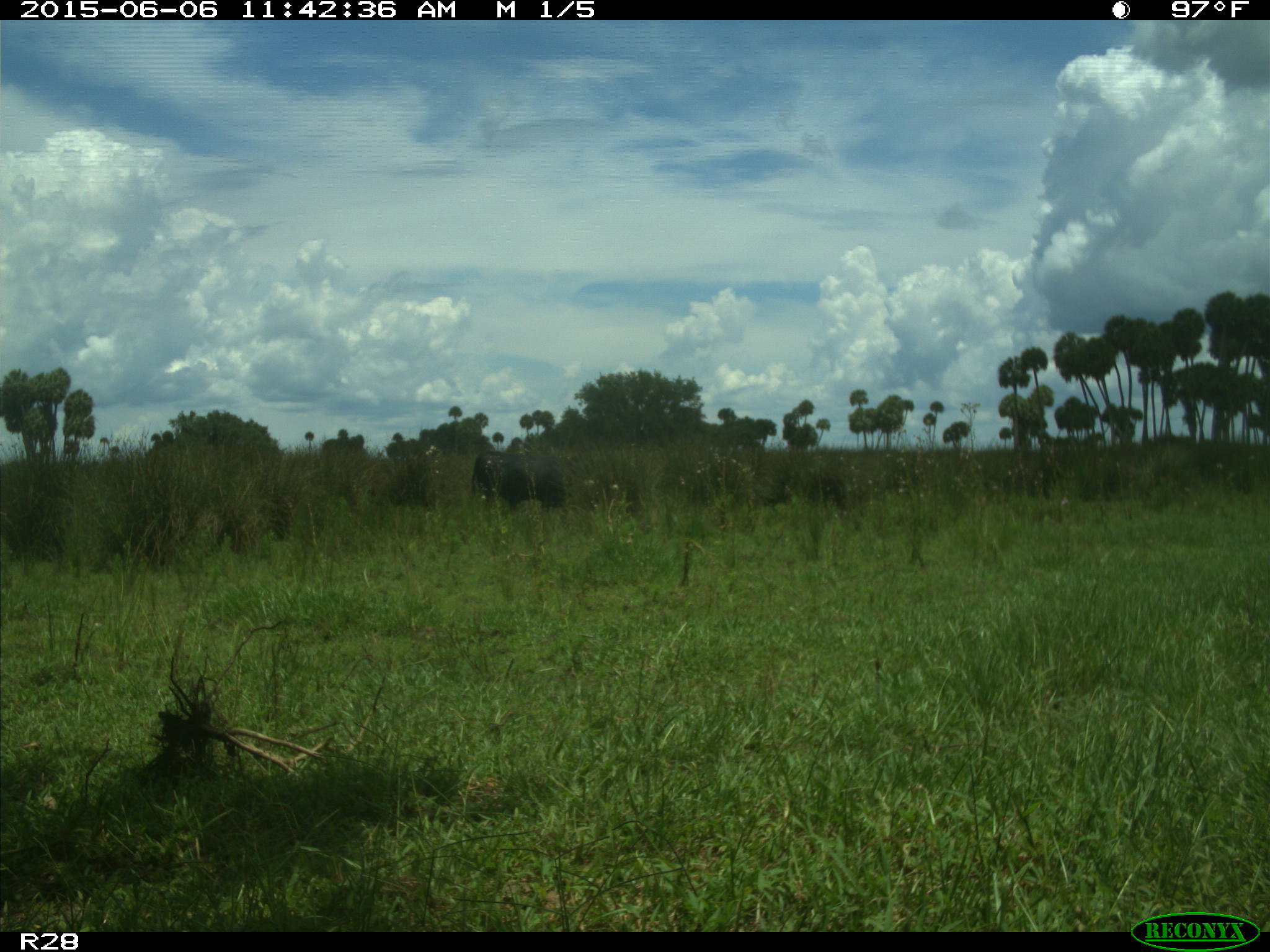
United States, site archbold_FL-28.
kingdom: Animalia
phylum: Chordata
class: Mammalia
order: Artiodactyla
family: Bovidae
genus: Bos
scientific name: Bos taurus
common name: domestic cow